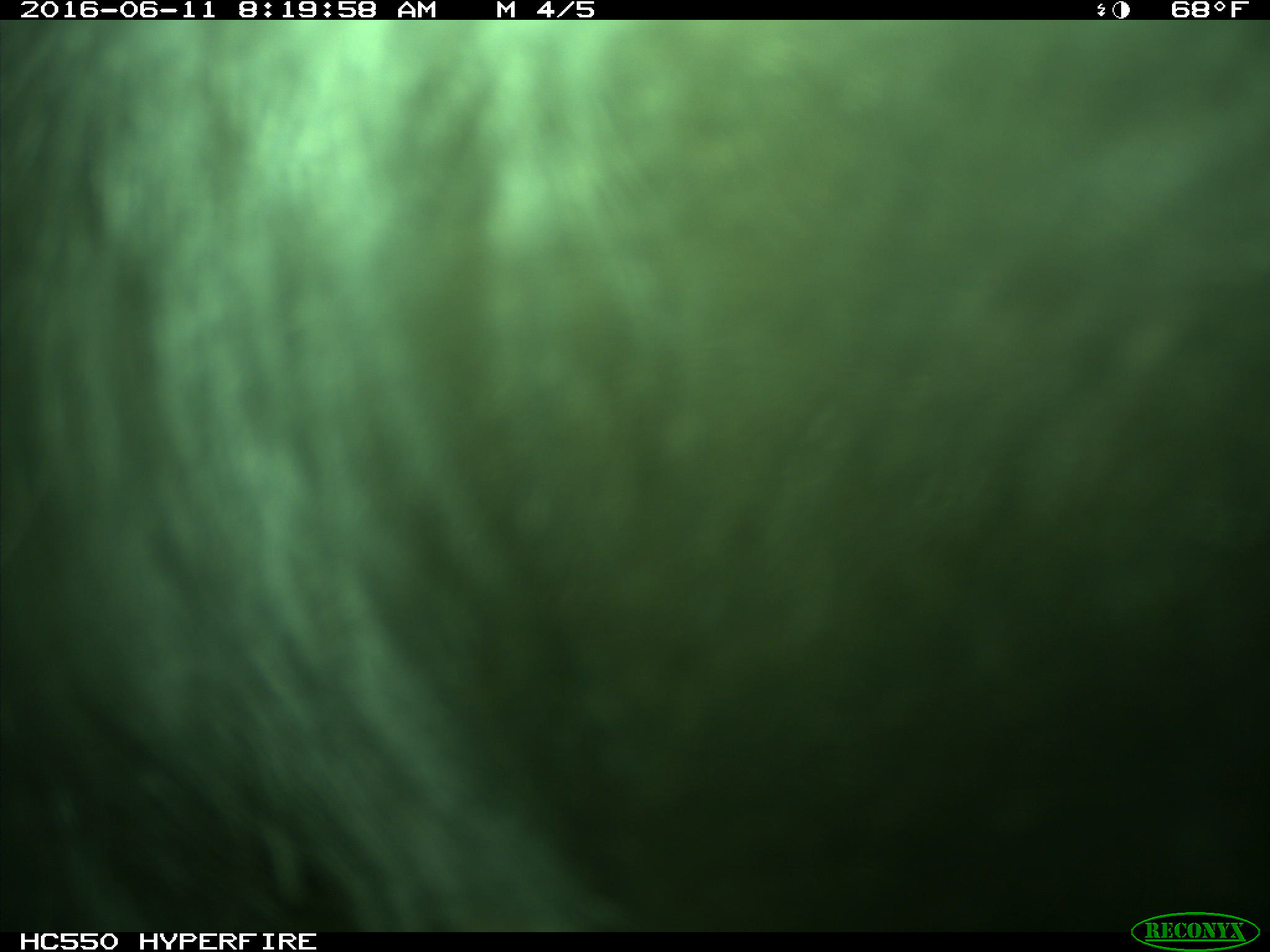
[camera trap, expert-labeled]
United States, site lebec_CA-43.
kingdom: Animalia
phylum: Chordata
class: Mammalia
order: Artiodactyla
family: Bovidae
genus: Bos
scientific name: Bos taurus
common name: domestic cow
Bos taurus (domestic cow).